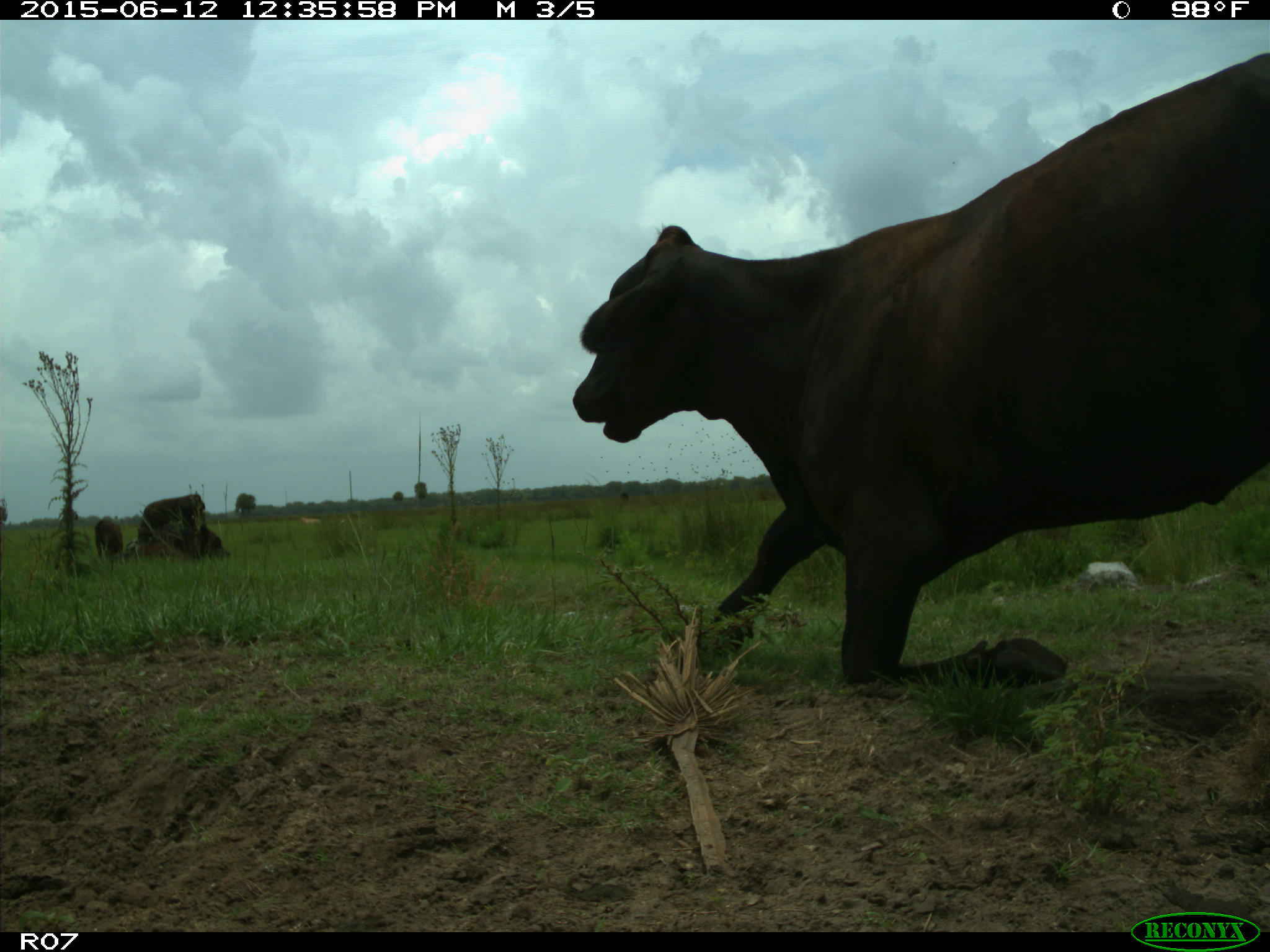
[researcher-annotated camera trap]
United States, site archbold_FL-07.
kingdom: Animalia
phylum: Chordata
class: Mammalia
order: Artiodactyla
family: Bovidae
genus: Bos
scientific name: Bos taurus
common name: domestic cow